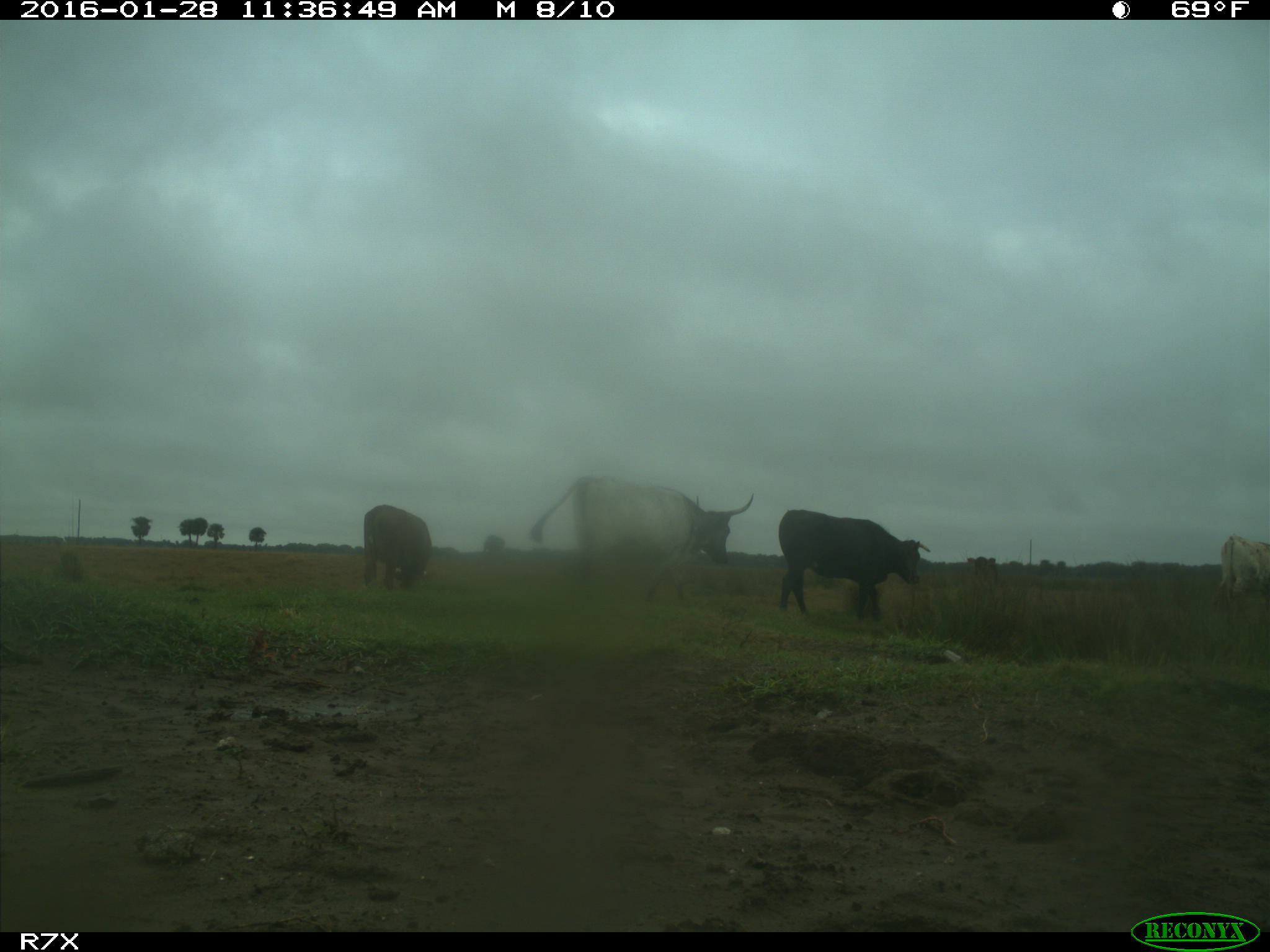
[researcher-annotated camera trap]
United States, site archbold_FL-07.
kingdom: Animalia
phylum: Chordata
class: Mammalia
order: Artiodactyla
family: Bovidae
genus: Bos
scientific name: Bos taurus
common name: domestic cow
Bos taurus (domestic cow).